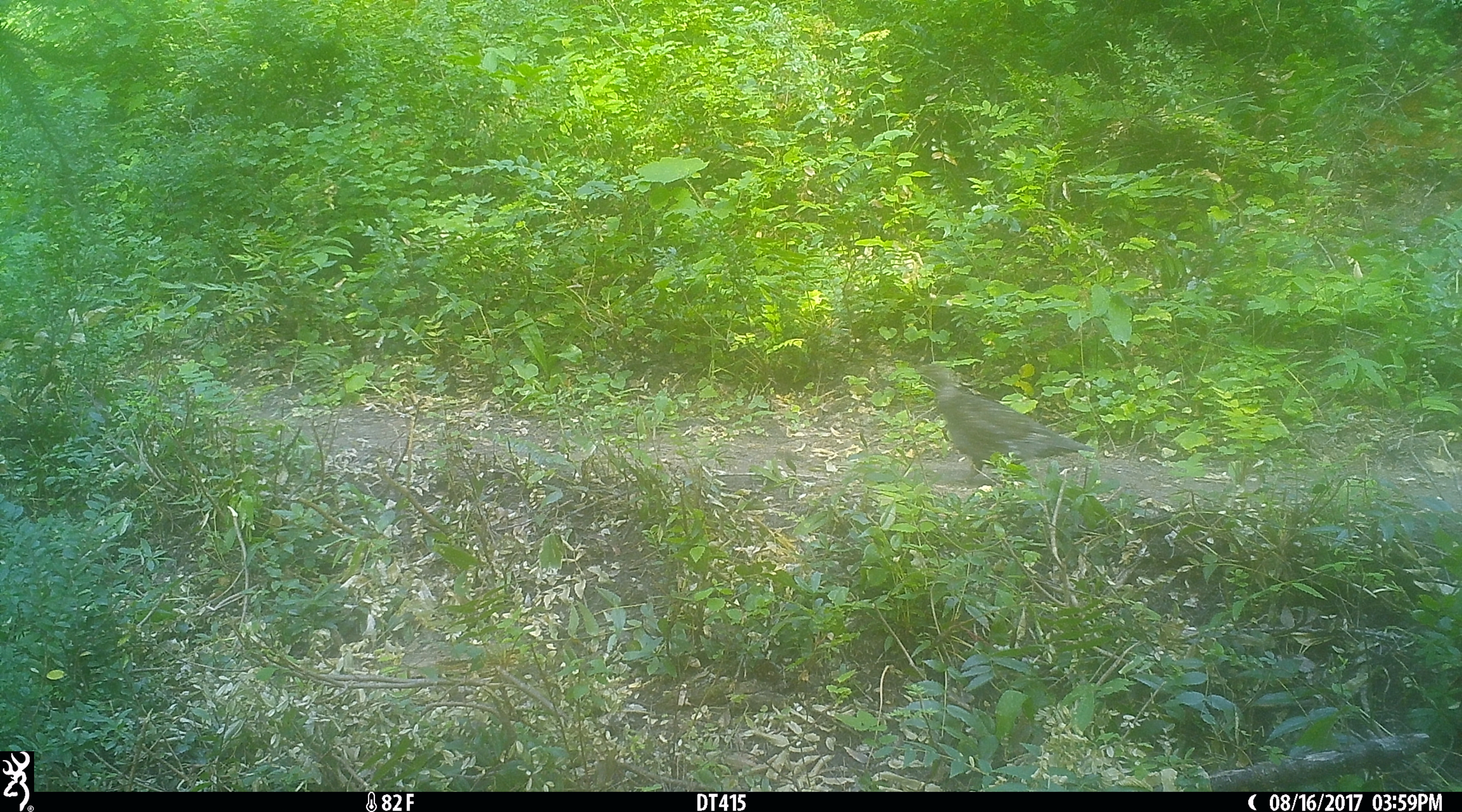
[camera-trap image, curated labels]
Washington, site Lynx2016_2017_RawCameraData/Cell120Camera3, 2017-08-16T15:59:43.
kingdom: Animalia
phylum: Chordata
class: Aves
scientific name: Aves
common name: birds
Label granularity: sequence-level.